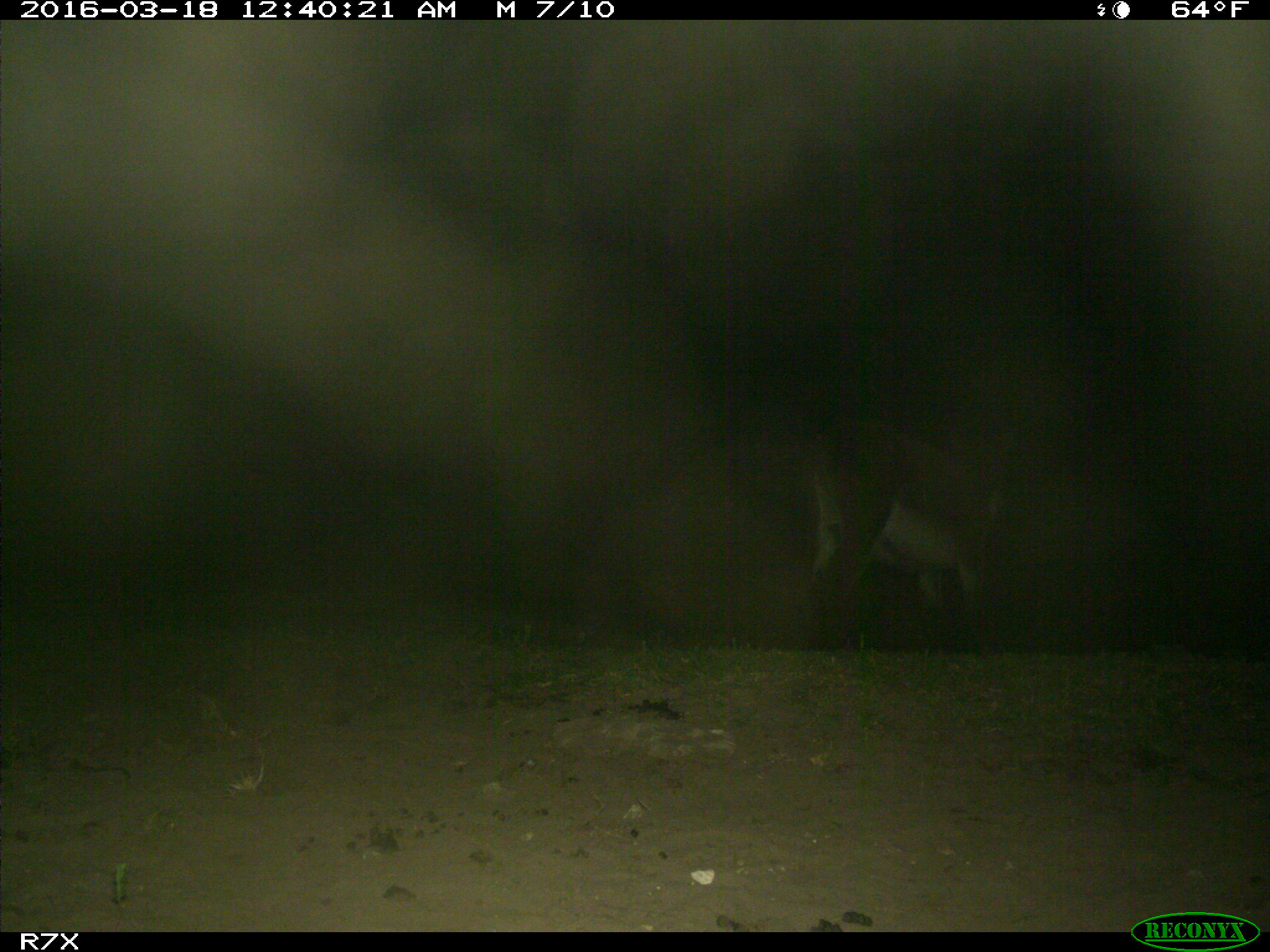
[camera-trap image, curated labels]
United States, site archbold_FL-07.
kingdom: Animalia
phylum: Chordata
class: Mammalia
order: Perissodactyla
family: Equidae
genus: Equus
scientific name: Equus africanus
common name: african wild ass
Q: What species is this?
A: Equus africanus (african wild ass).